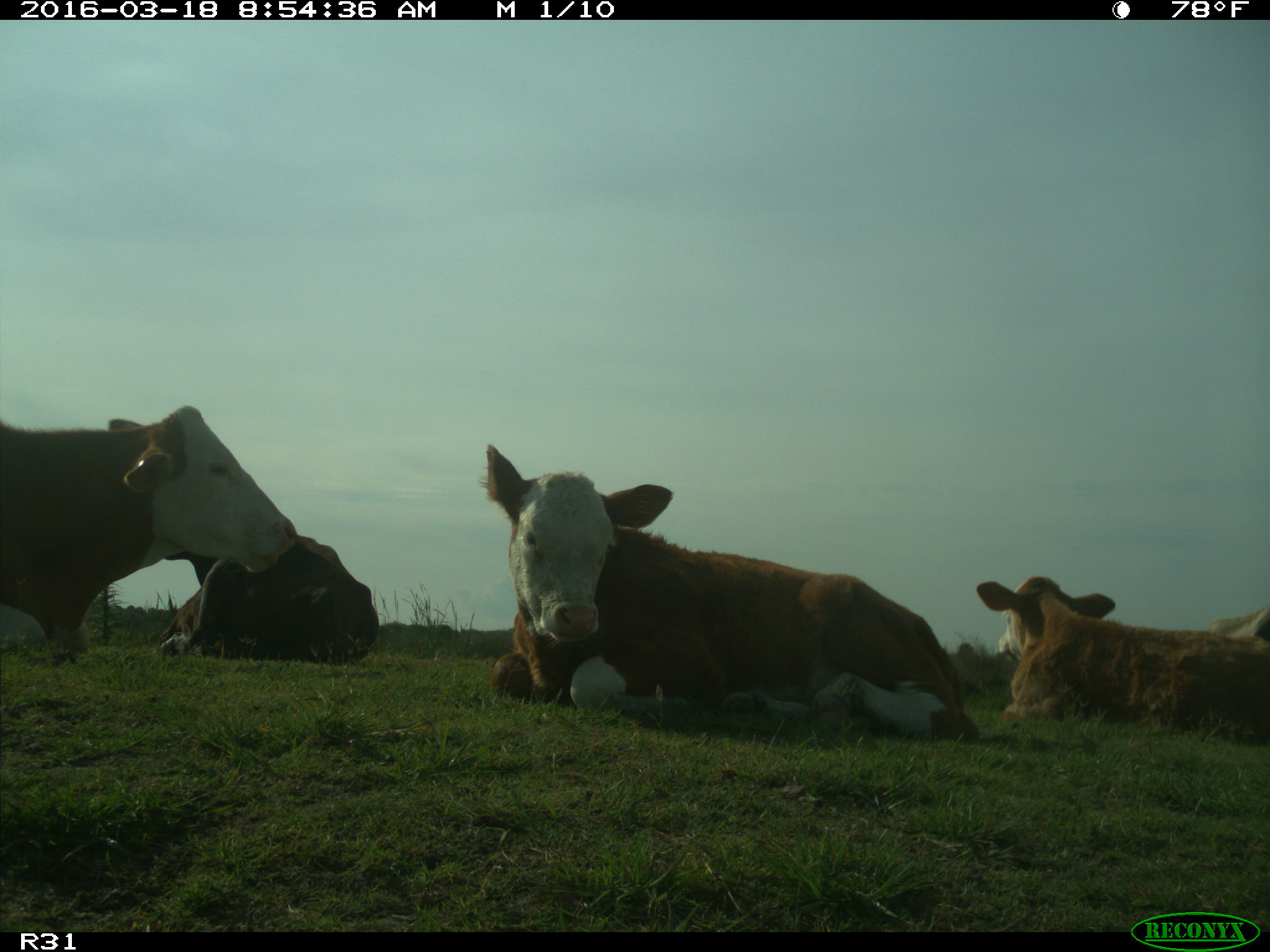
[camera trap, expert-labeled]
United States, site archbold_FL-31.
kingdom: Animalia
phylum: Chordata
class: Mammalia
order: Artiodactyla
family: Bovidae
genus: Bos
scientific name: Bos taurus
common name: domestic cow